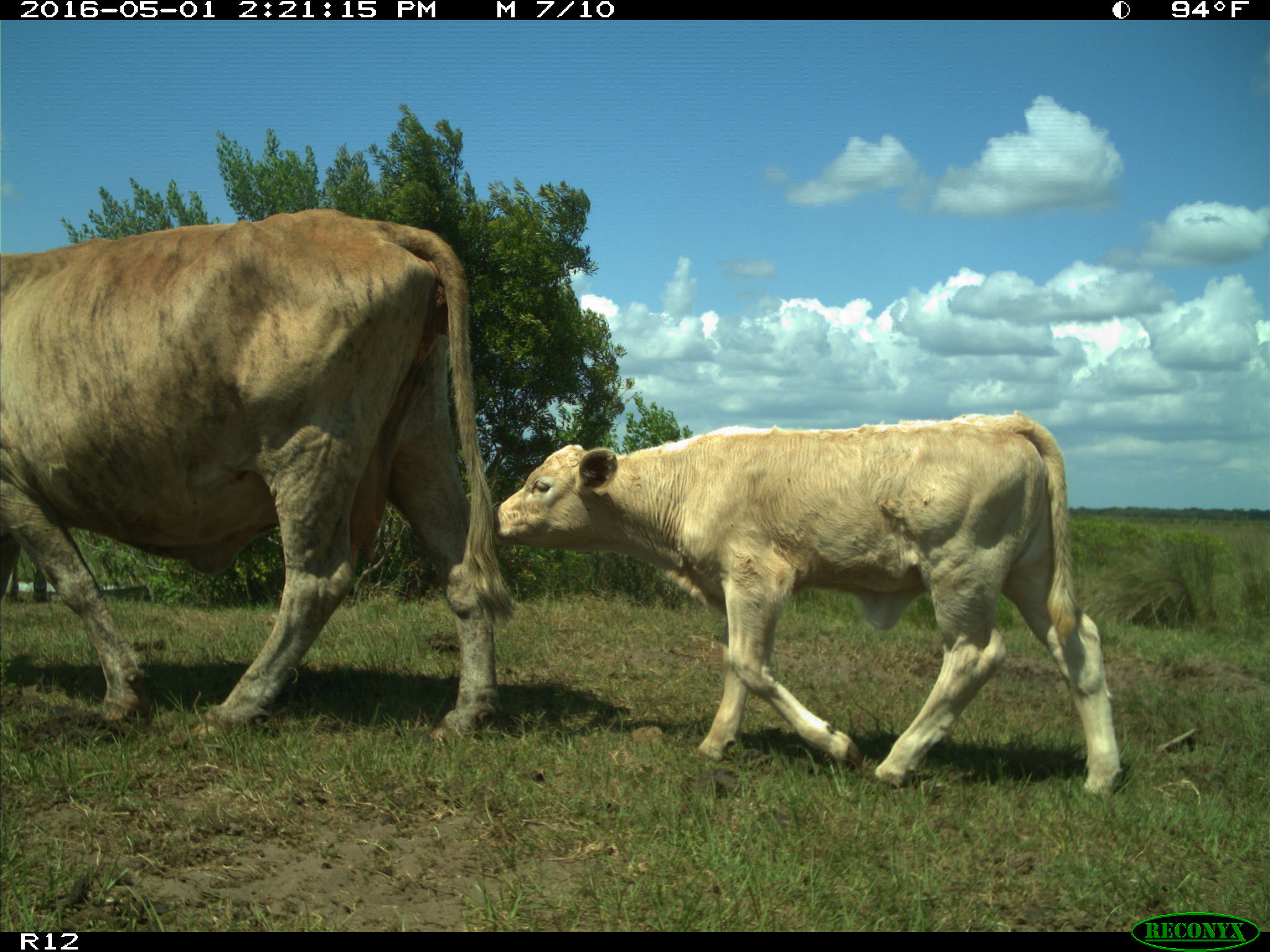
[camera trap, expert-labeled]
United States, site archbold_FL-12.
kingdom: Animalia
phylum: Chordata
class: Mammalia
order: Artiodactyla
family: Bovidae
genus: Bos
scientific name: Bos taurus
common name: domestic cow